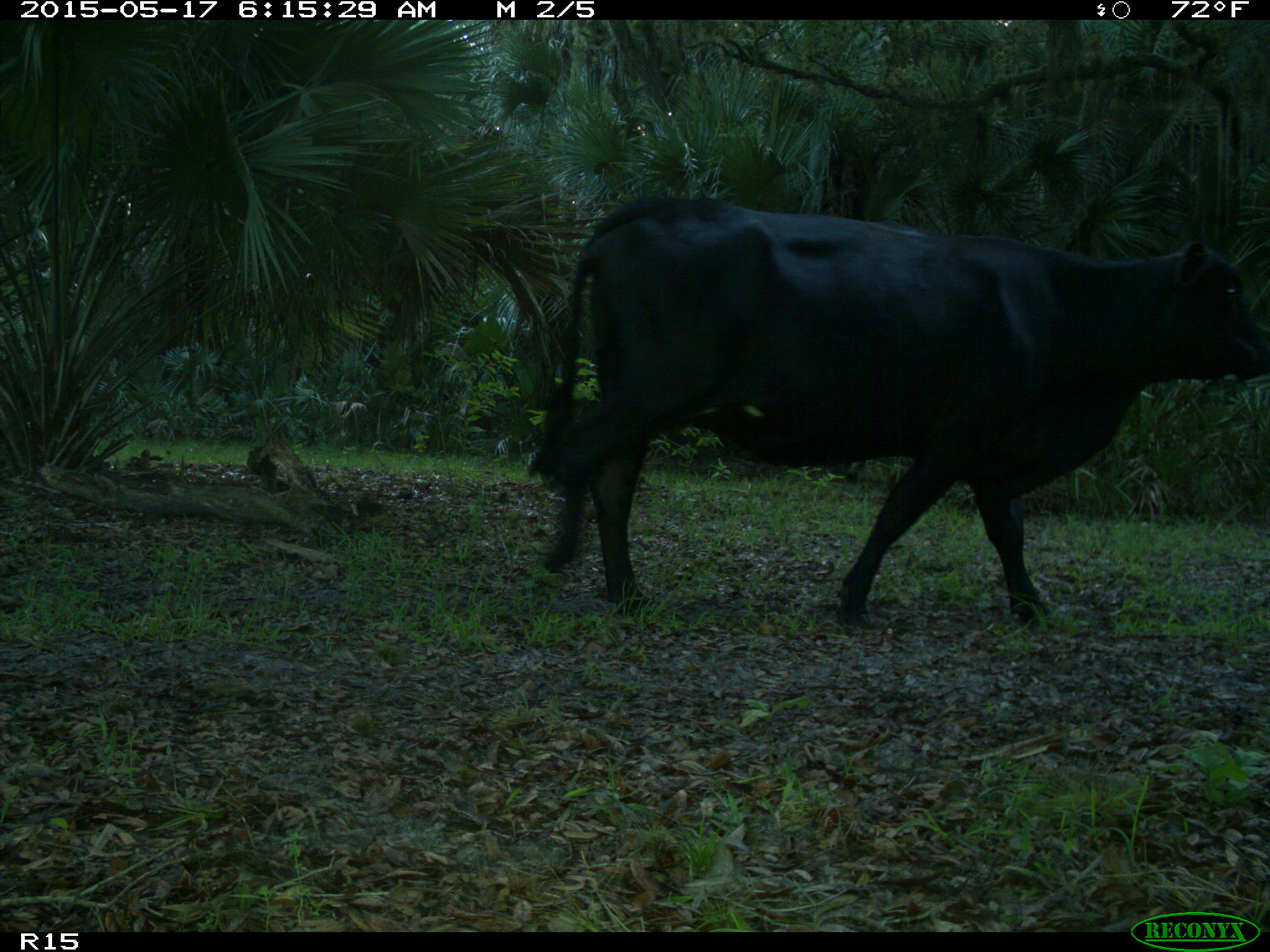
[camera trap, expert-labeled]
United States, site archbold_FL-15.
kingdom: Animalia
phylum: Chordata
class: Mammalia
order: Artiodactyla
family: Bovidae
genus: Bos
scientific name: Bos taurus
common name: domestic cow